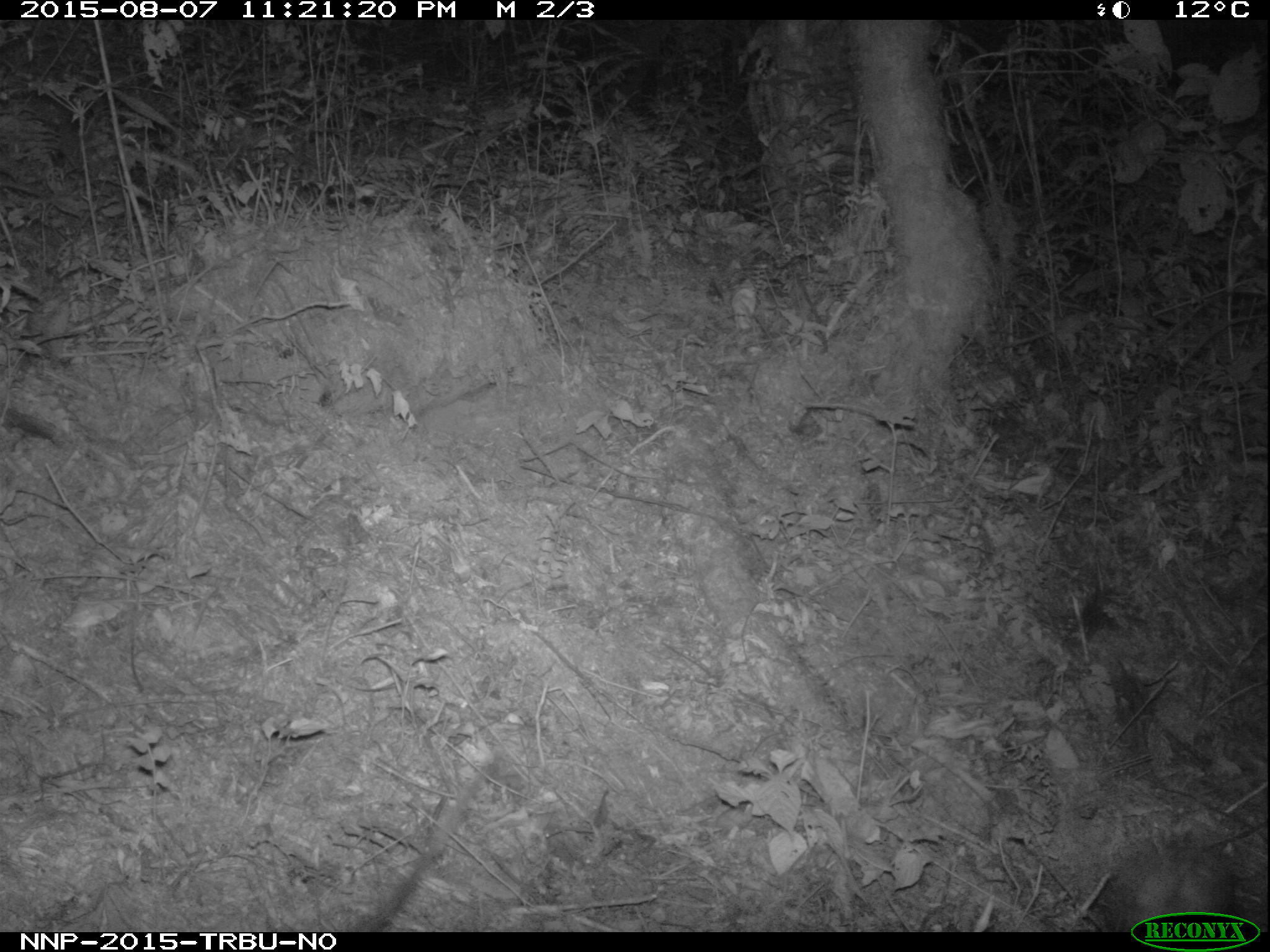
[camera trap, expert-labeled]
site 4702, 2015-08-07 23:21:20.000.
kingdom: Animalia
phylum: Chordata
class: Mammalia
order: Rodentia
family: Nesomyidae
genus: Cricetomys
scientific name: Cricetomys gambianus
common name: african giant pouched rat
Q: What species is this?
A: Cricetomys gambianus (african giant pouched rat).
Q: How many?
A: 1.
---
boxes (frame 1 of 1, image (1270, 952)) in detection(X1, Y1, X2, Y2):
cricetomys gambianus: detection(1098, 837, 1235, 932)